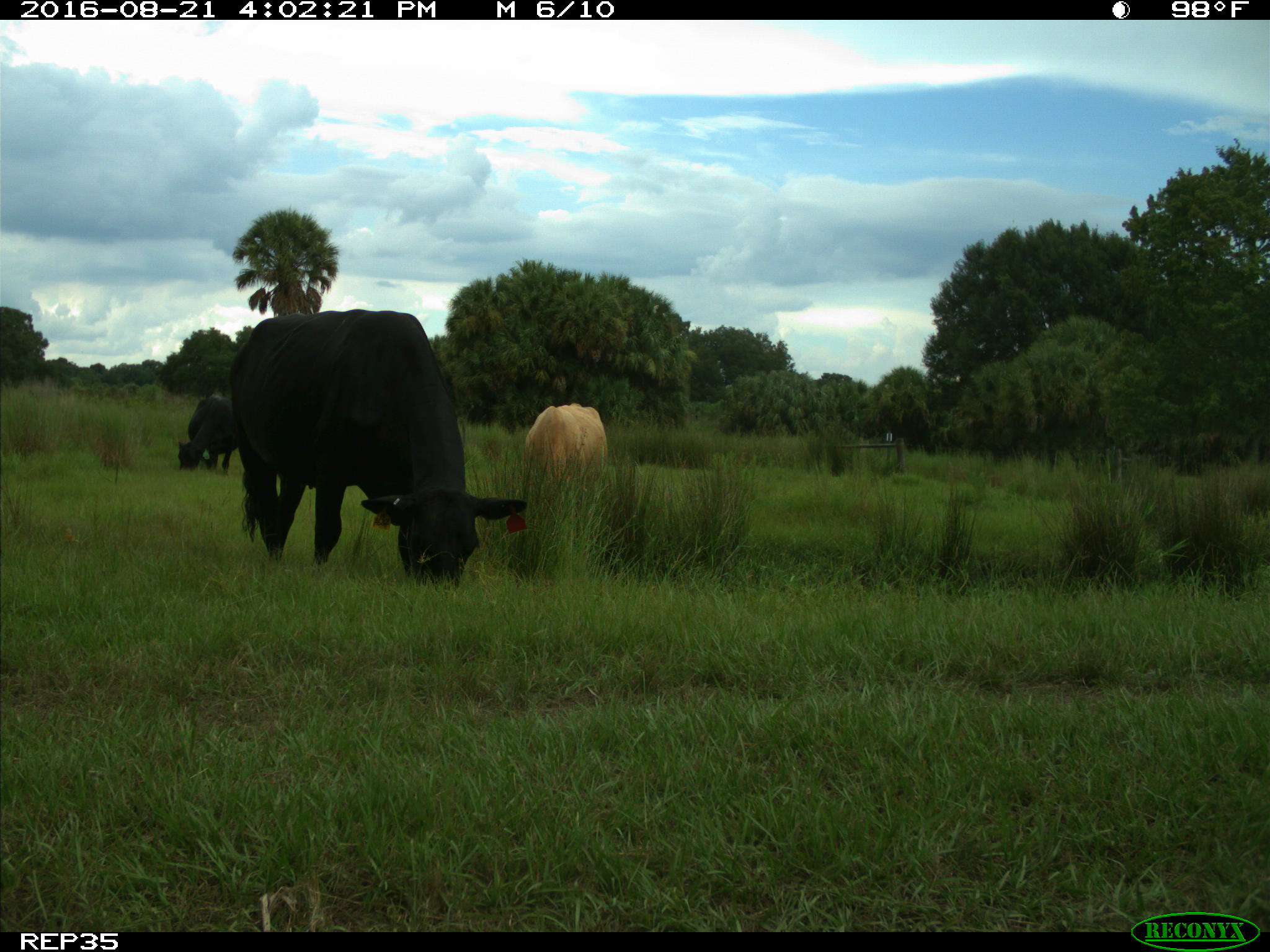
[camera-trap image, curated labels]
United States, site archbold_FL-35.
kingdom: Animalia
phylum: Chordata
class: Mammalia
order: Artiodactyla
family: Bovidae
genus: Bos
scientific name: Bos taurus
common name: domestic cow